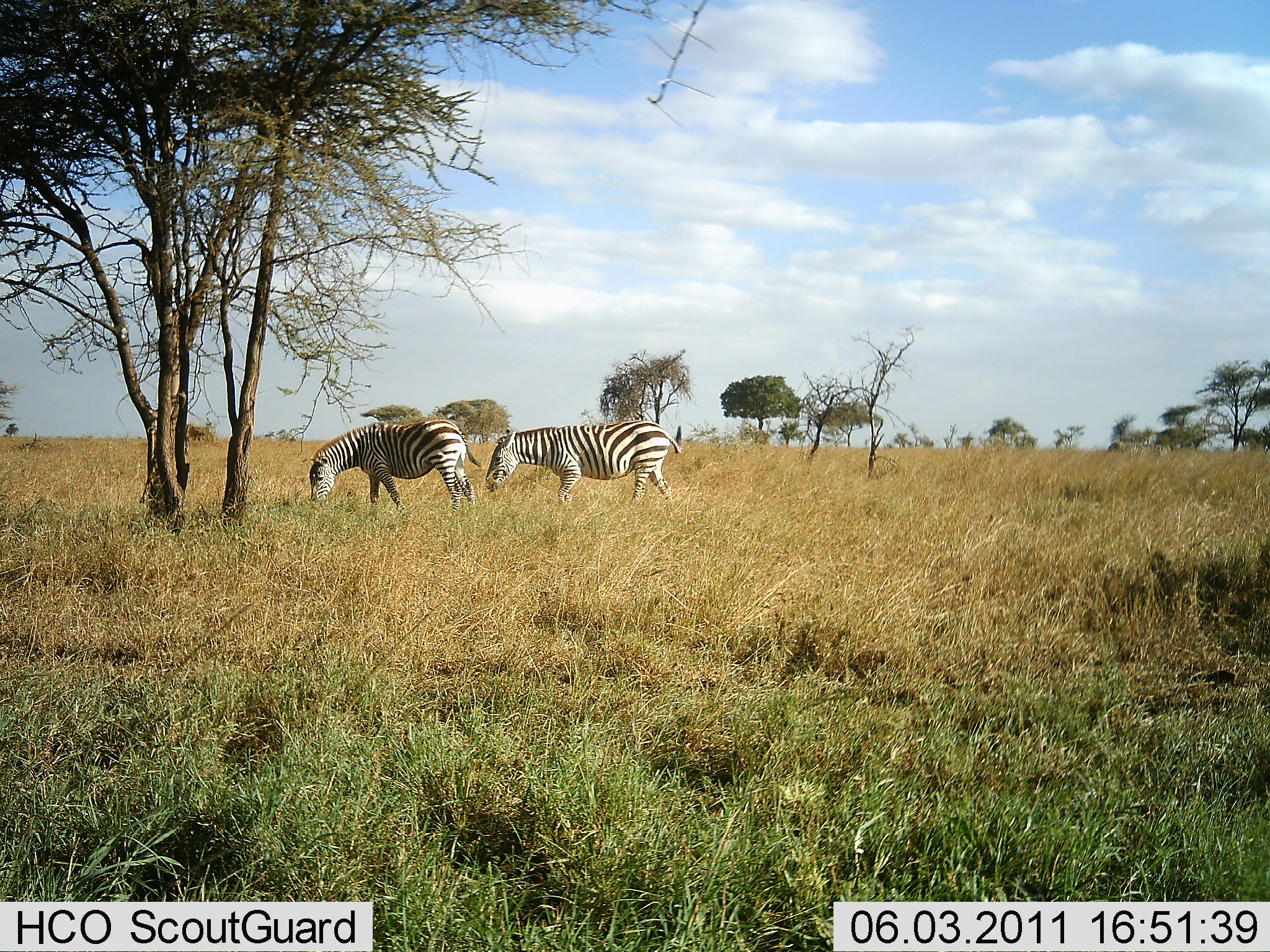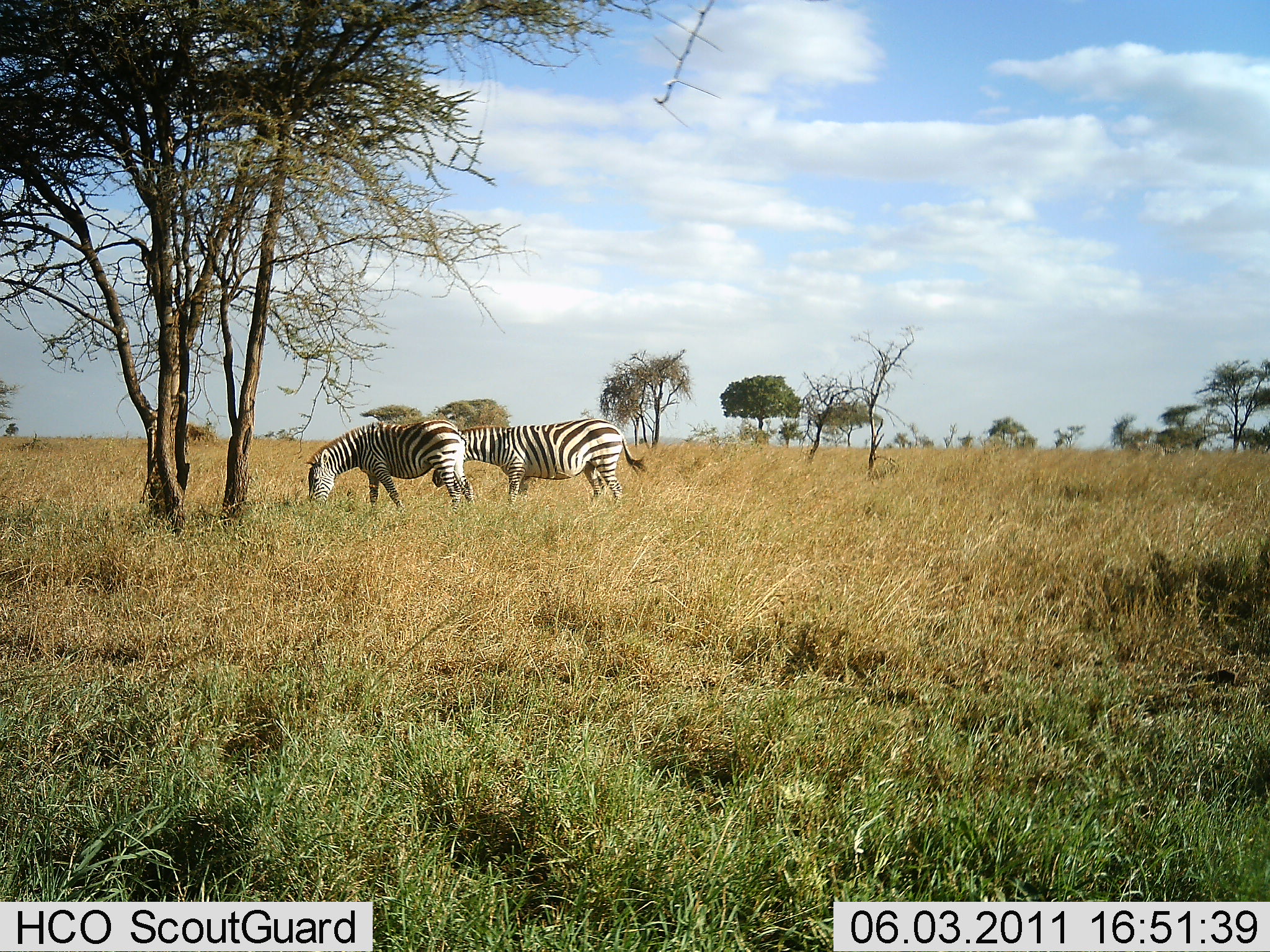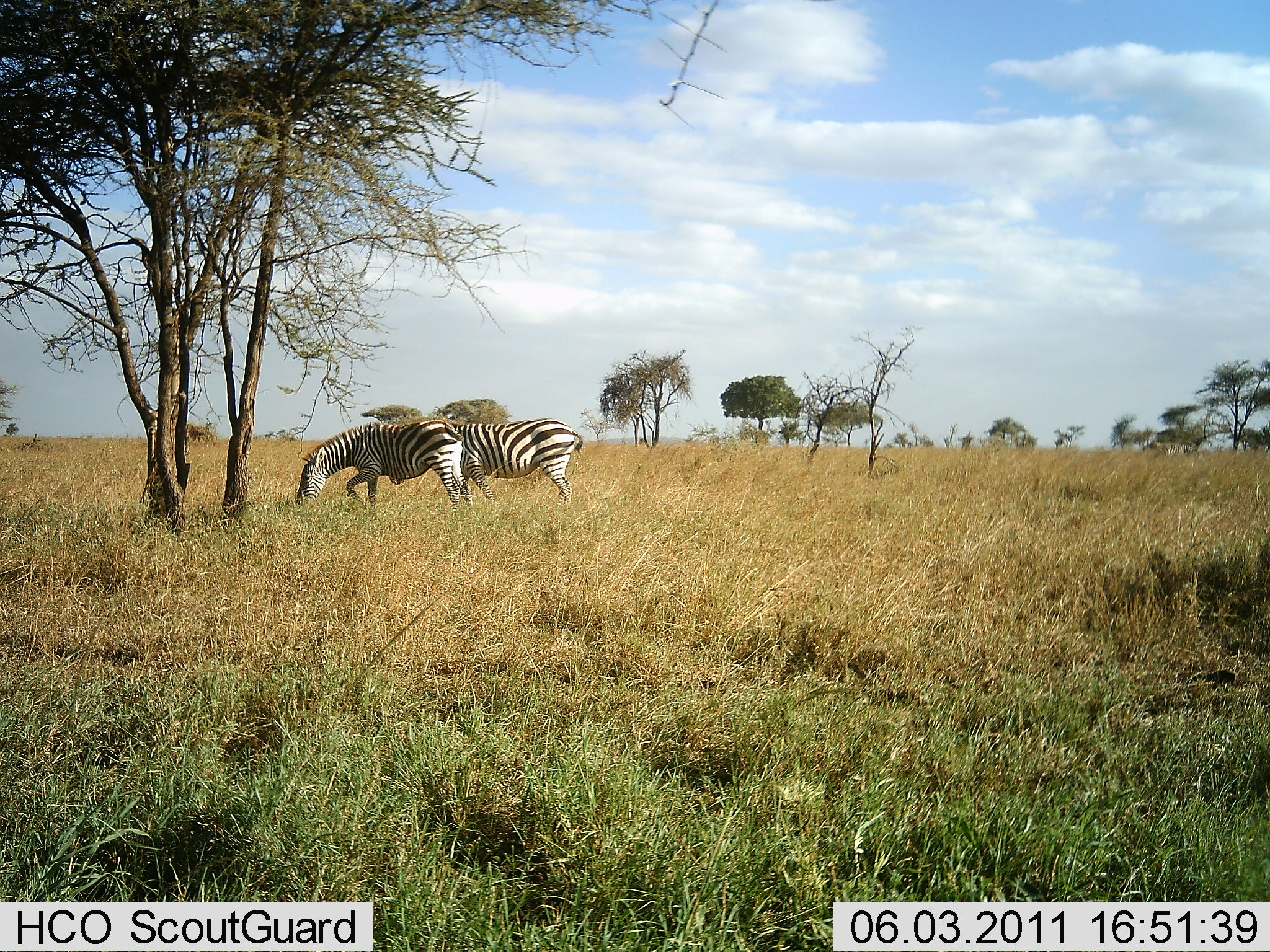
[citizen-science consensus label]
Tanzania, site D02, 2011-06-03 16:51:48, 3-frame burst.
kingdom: Animalia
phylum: Chordata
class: Mammalia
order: Perissodactyla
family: Equidae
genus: Equus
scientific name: Equus quagga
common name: plains zebra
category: zebra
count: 2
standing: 28%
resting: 0%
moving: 28%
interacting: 0%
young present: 0%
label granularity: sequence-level